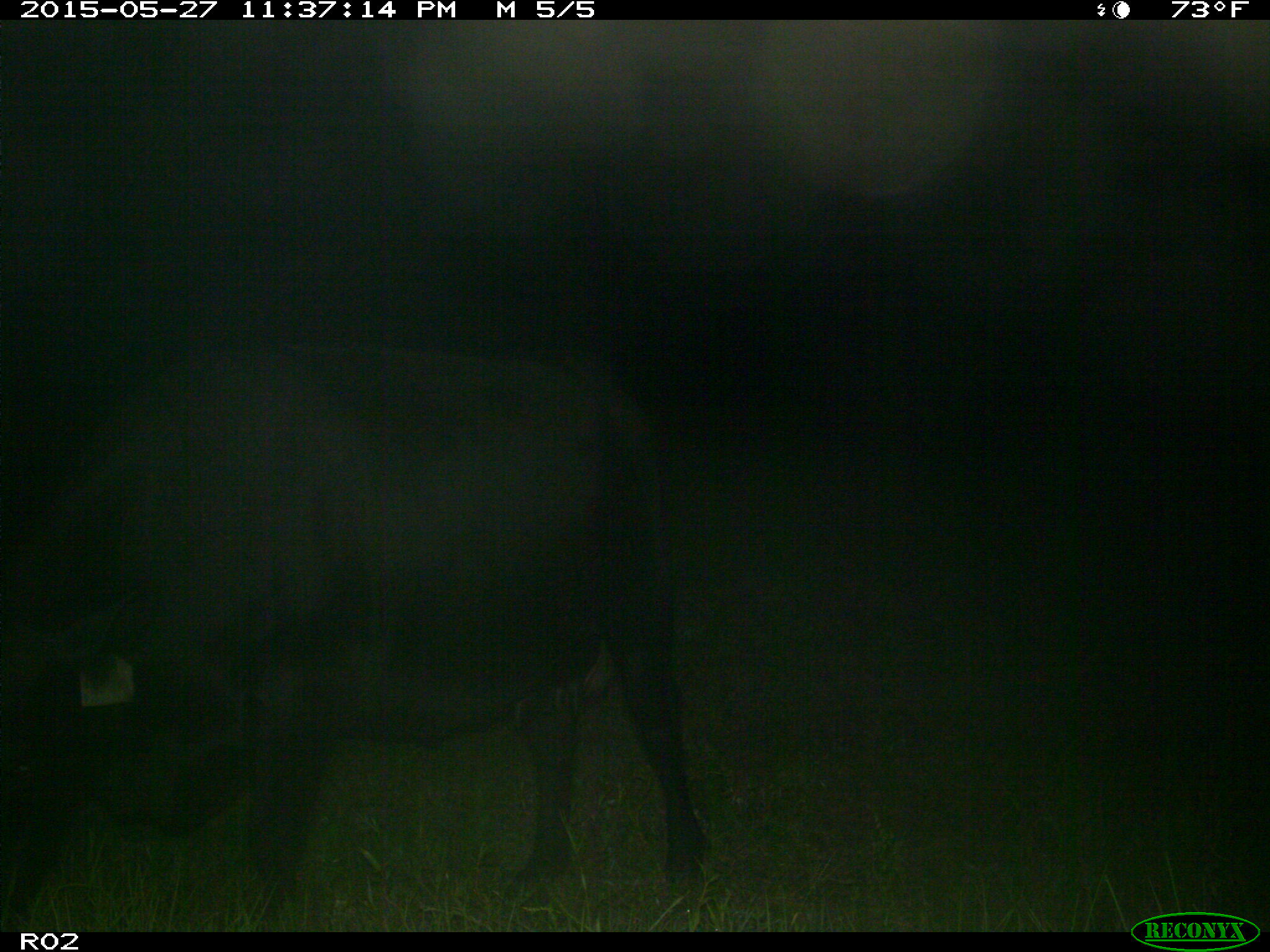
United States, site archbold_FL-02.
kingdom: Animalia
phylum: Chordata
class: Mammalia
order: Artiodactyla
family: Bovidae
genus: Bos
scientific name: Bos taurus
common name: domestic cow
Bos taurus (domestic cow).